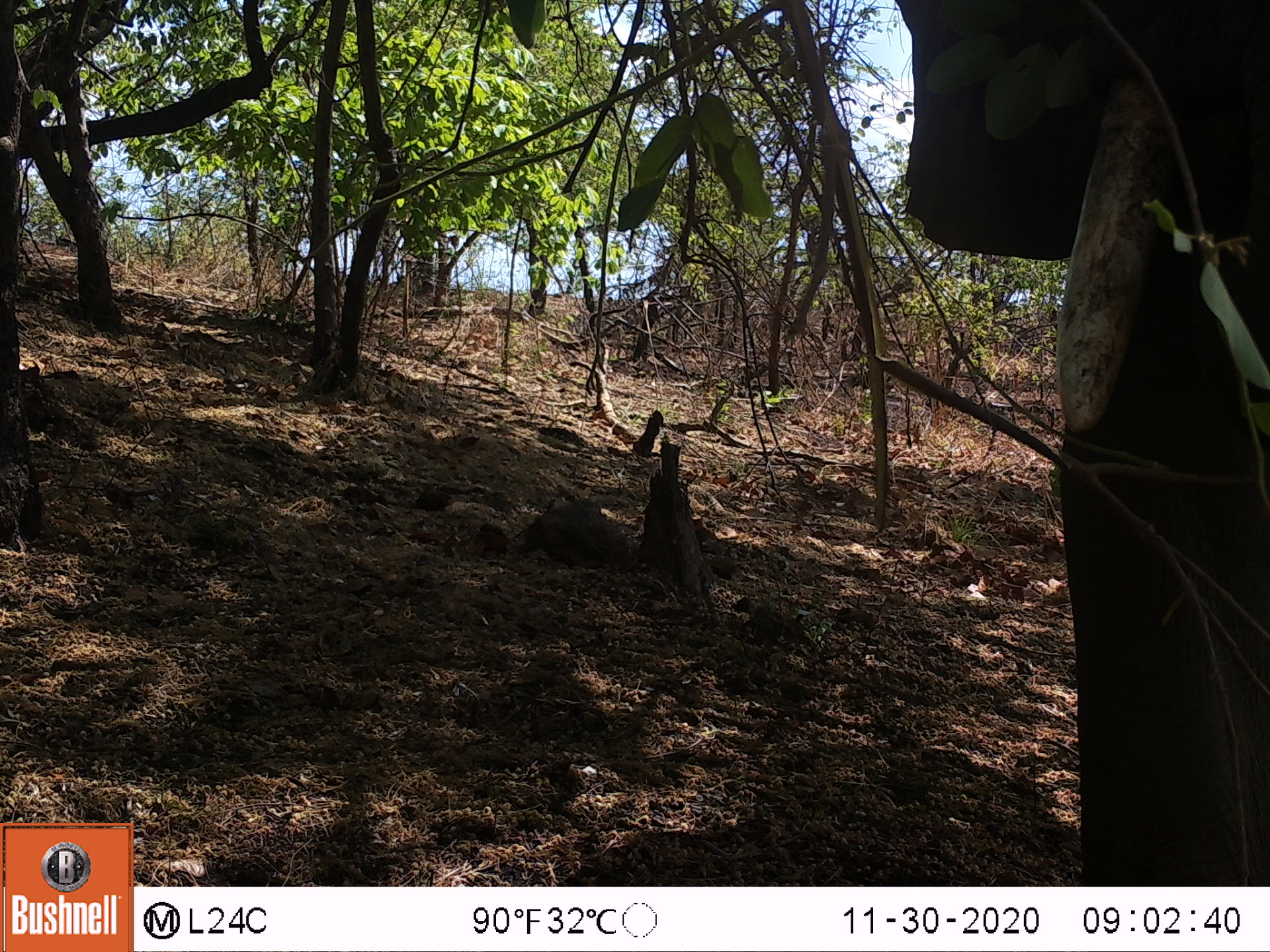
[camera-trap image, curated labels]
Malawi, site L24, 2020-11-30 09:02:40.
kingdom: Animalia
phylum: Chordata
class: Mammalia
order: Proboscidea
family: Elephantidae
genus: Loxodonta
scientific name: Loxodonta africana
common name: african savanna elephant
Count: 1.